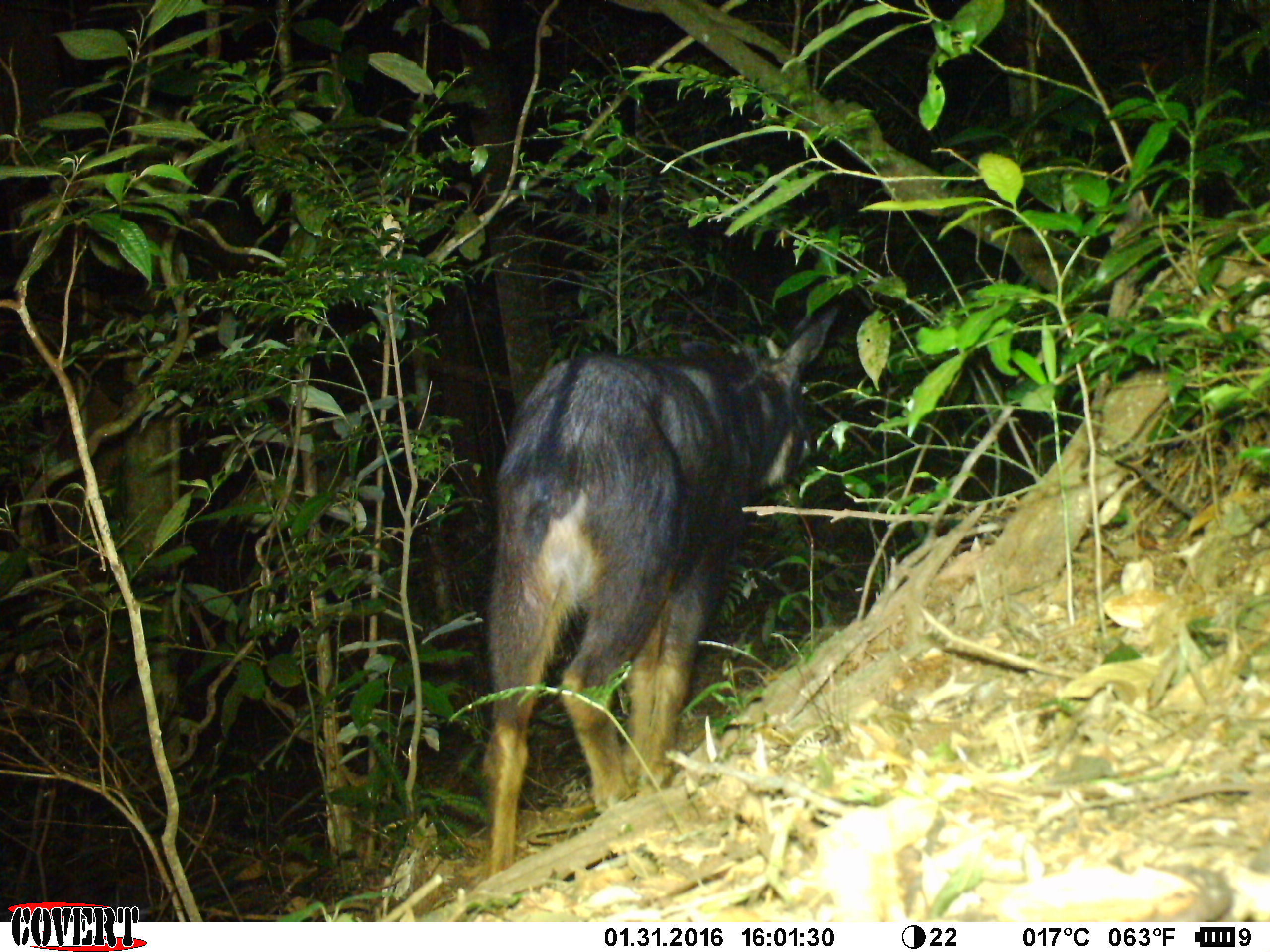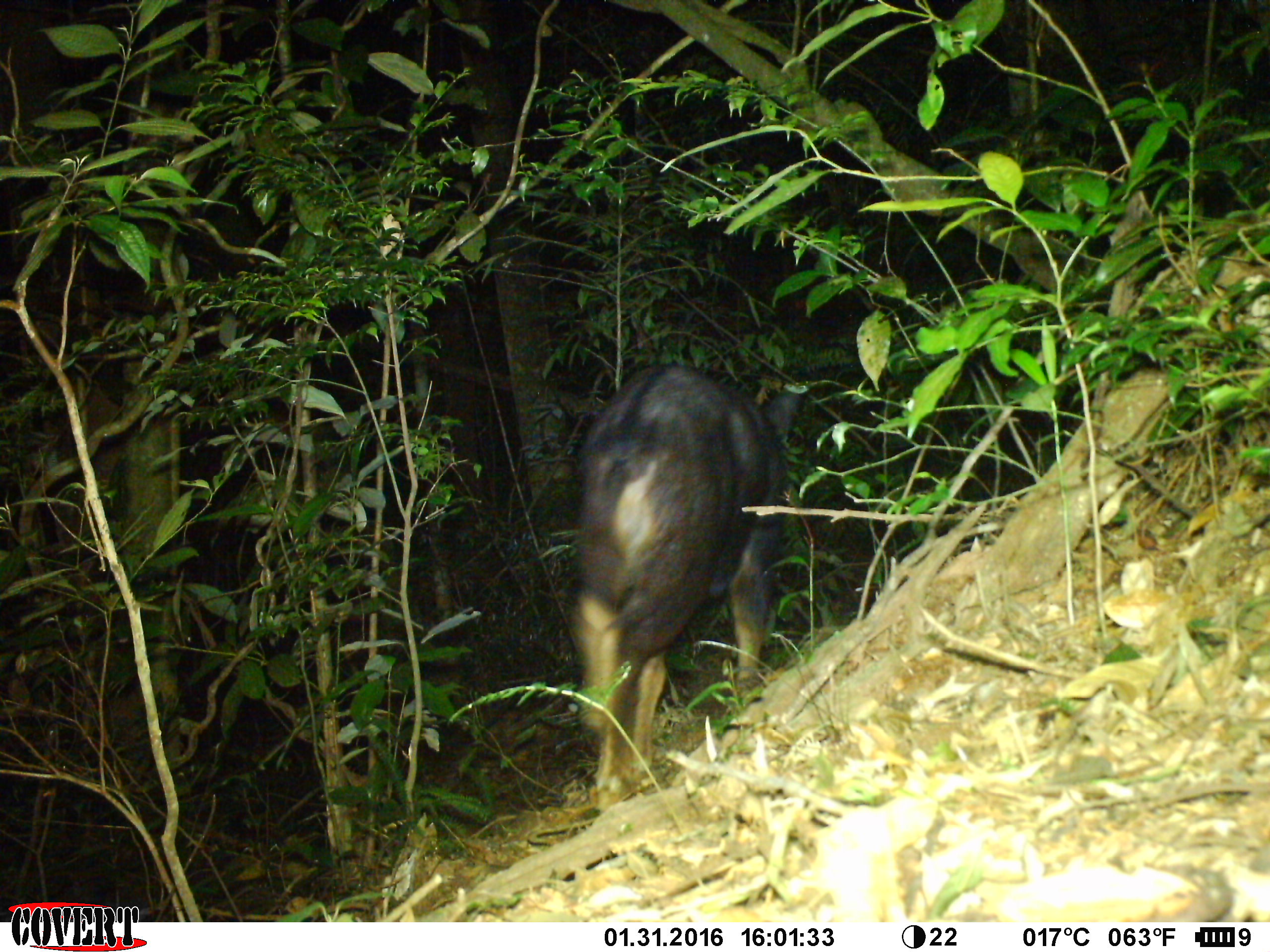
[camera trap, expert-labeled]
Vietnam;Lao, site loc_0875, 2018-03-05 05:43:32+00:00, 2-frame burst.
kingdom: Animalia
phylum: Chordata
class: Mammalia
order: Artiodactyla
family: Bovidae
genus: Capricornis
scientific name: Capricornis sumatraensis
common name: chinese serow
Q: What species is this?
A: Chinese serow (Capricornis sumatraensis).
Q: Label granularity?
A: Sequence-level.